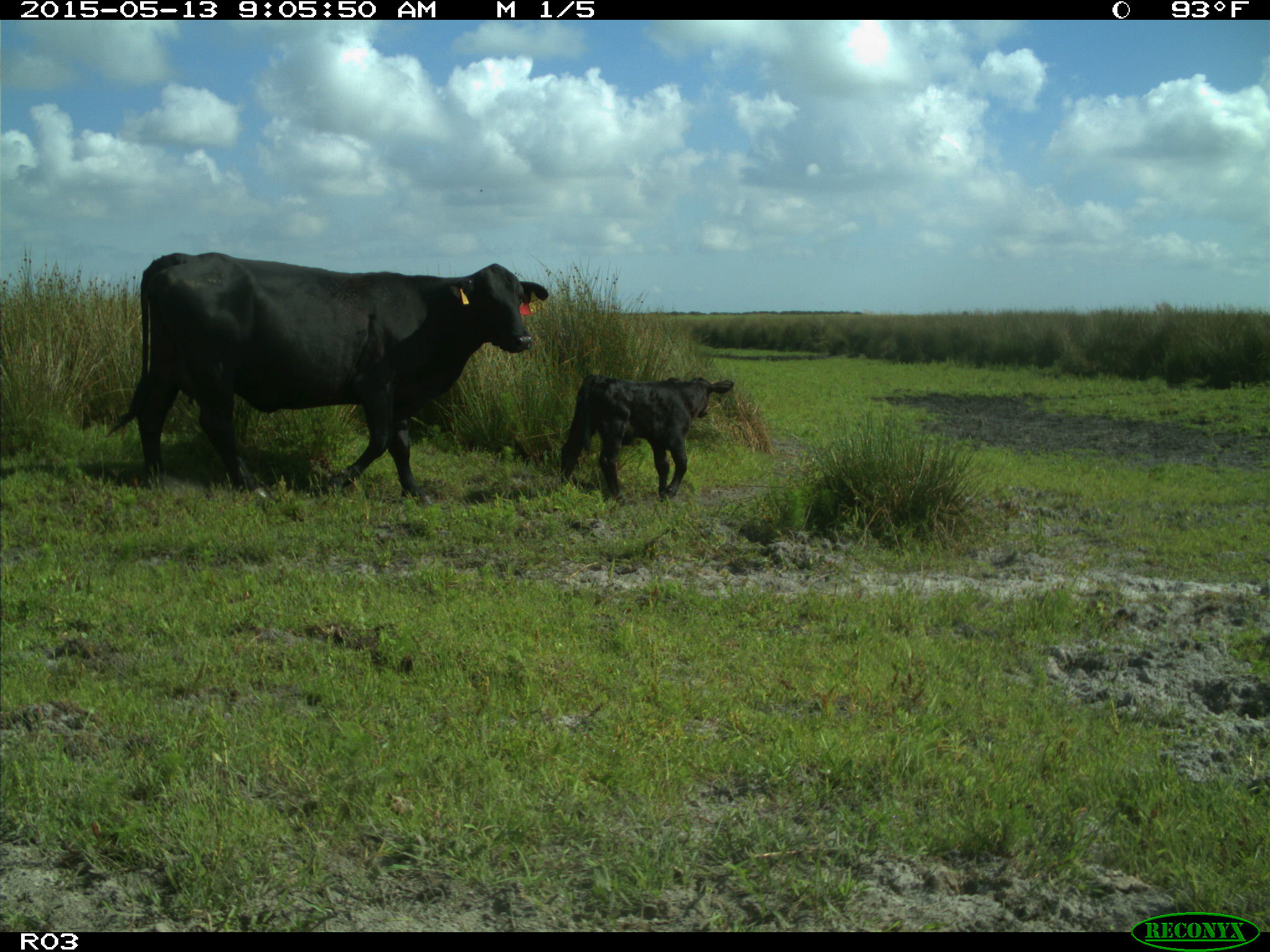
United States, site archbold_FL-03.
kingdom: Animalia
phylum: Chordata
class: Mammalia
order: Artiodactyla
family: Bovidae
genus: Bos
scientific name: Bos taurus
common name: domestic cow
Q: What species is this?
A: Bos taurus (domestic cow).